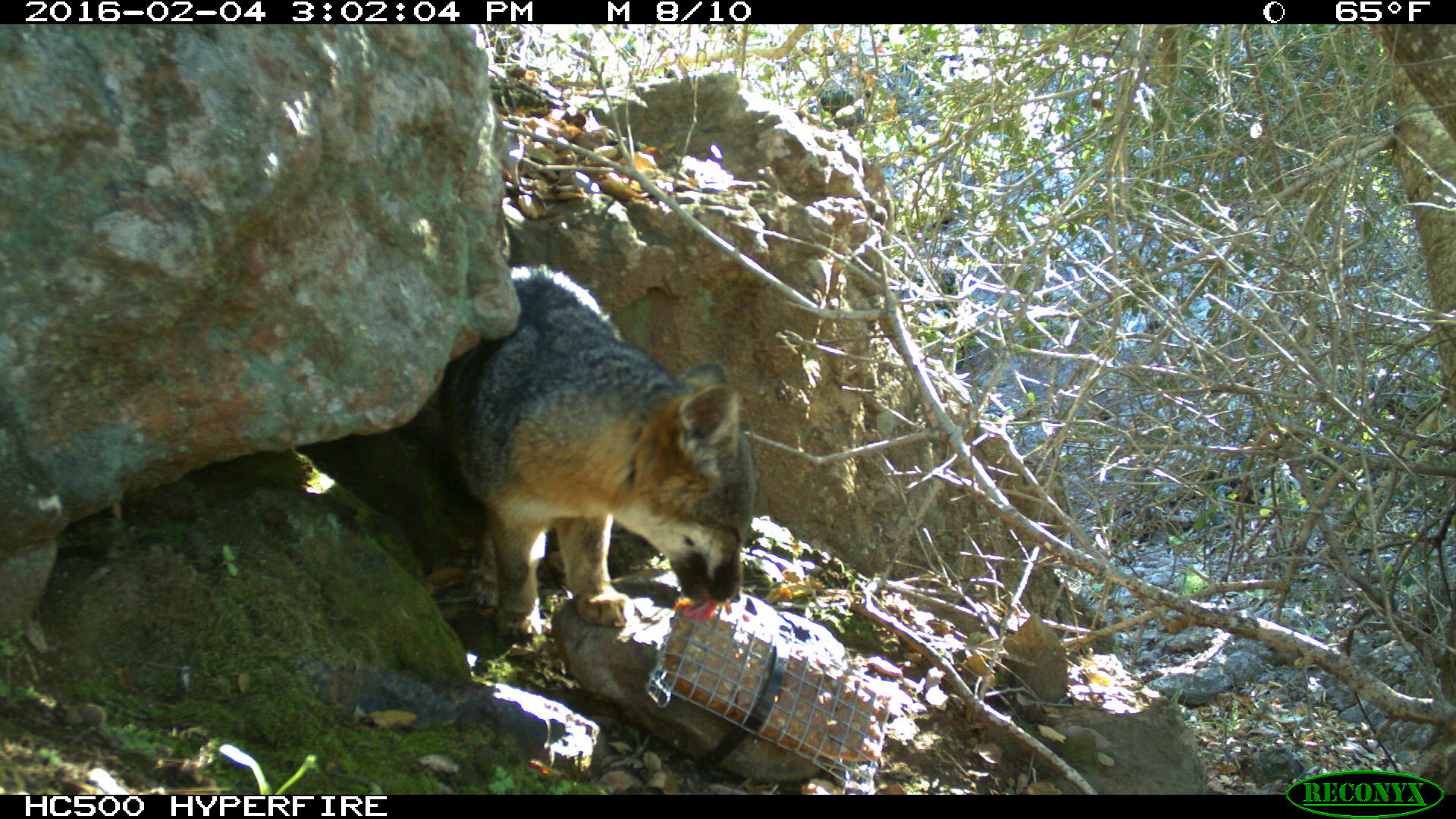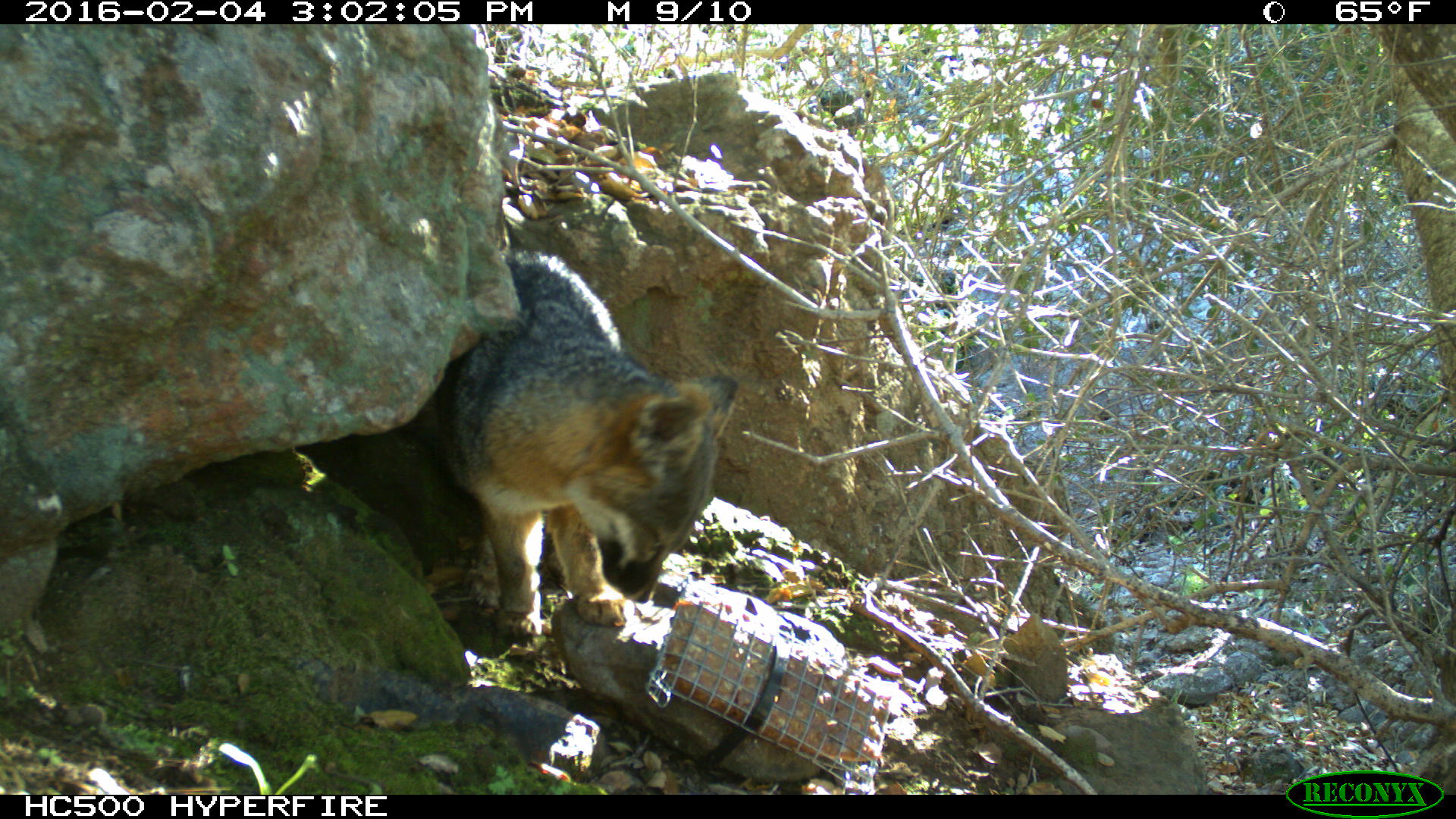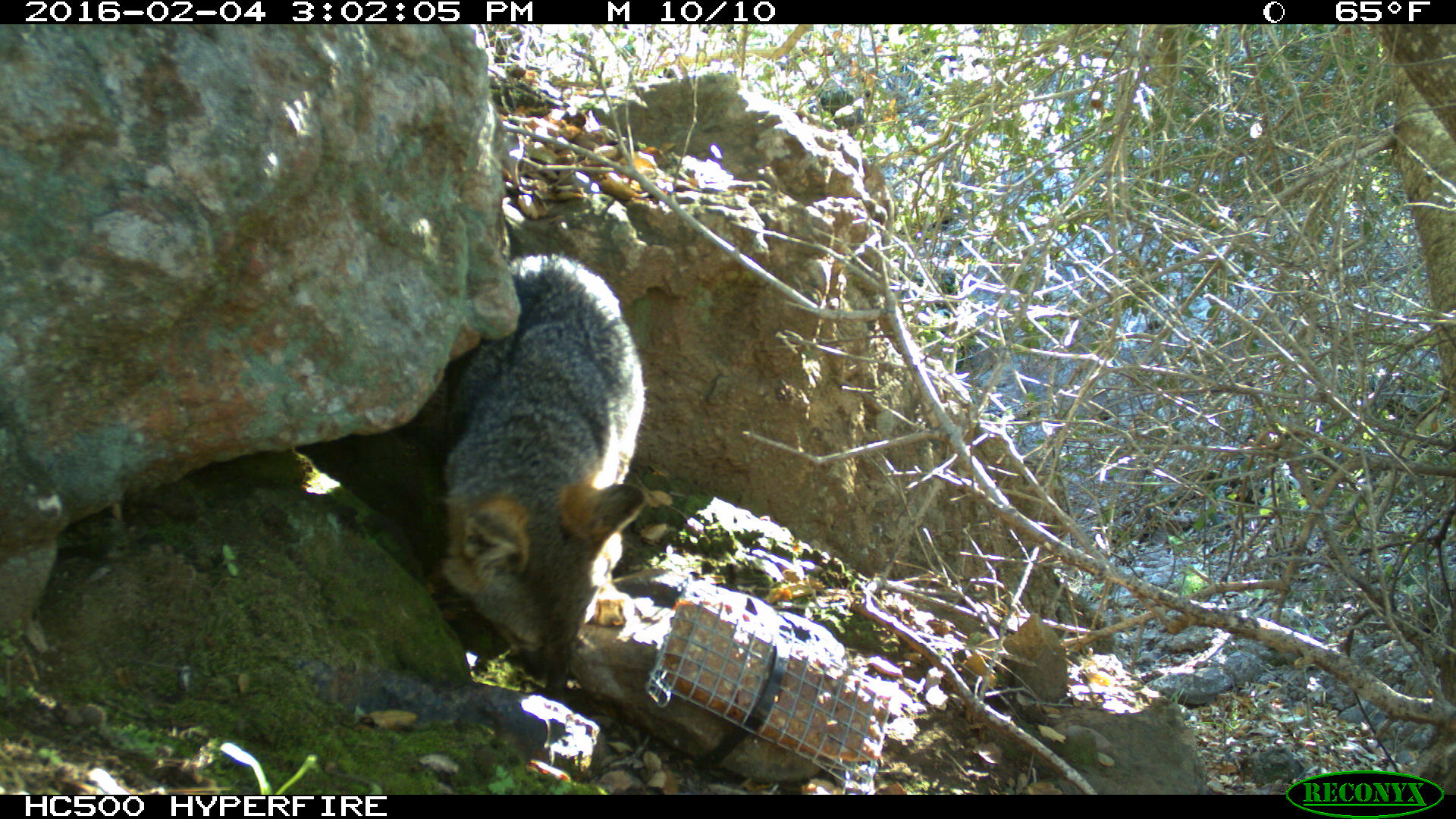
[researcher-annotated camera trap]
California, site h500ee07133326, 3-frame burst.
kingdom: Animalia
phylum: Chordata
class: Mammalia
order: Carnivora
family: Canidae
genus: Urocyon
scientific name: Urocyon littoralis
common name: island fox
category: fox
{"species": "fox (island fox) (Urocyon littoralis)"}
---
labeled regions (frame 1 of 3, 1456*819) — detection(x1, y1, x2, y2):
fox: detection(394, 265, 758, 641)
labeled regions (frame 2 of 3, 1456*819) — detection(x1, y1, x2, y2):
fox: detection(416, 250, 740, 643)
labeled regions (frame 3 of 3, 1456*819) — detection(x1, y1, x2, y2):
fox: detection(435, 252, 646, 692)